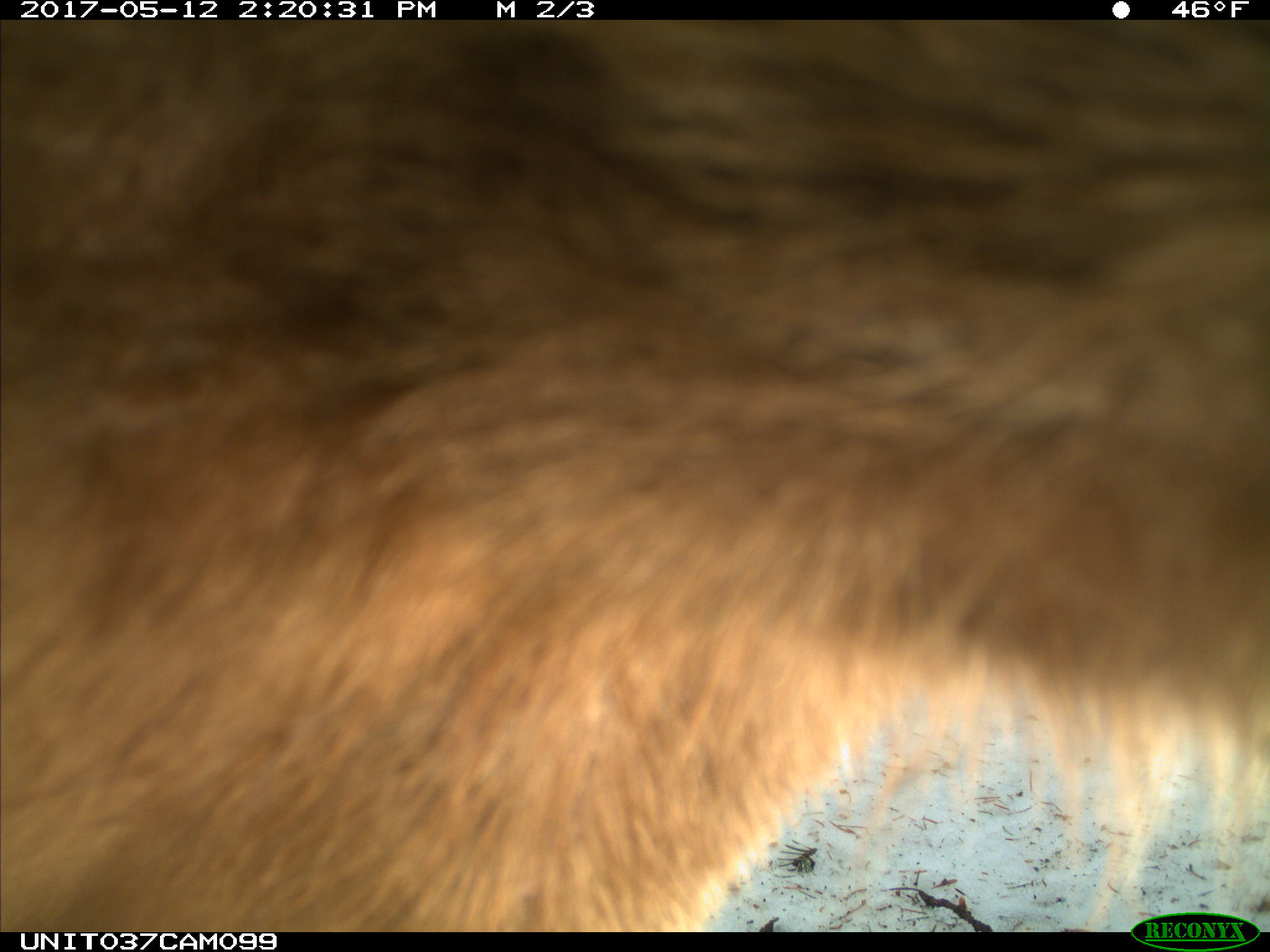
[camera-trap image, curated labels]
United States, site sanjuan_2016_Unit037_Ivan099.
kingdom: Animalia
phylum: Chordata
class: Mammalia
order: Carnivora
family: Ursidae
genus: Ursus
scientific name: Ursus americanus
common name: american black bear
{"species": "Ursus americanus (american black bear)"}